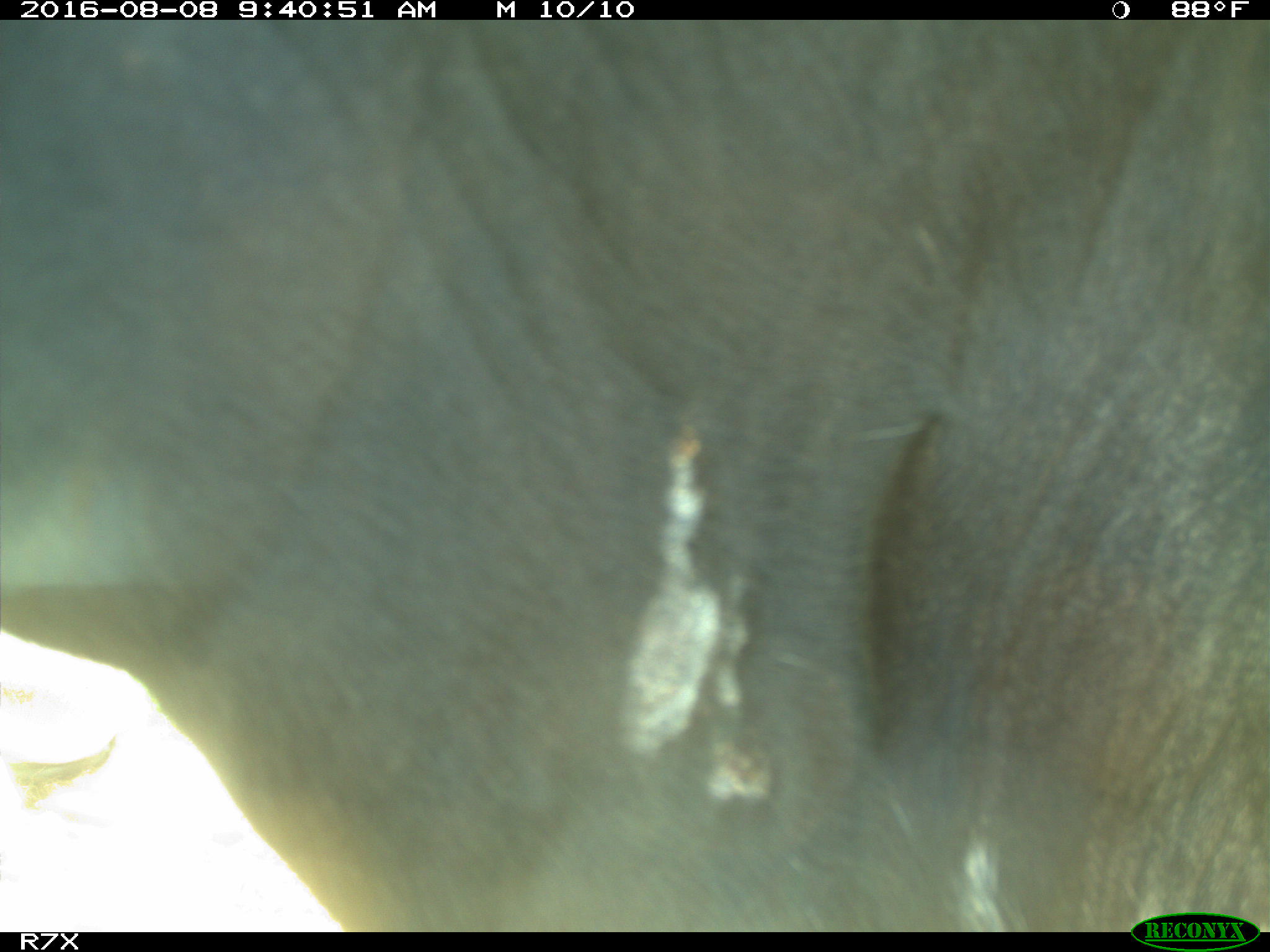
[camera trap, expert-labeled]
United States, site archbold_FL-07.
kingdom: Animalia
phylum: Chordata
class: Mammalia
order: Artiodactyla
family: Bovidae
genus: Bos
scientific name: Bos taurus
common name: domestic cow